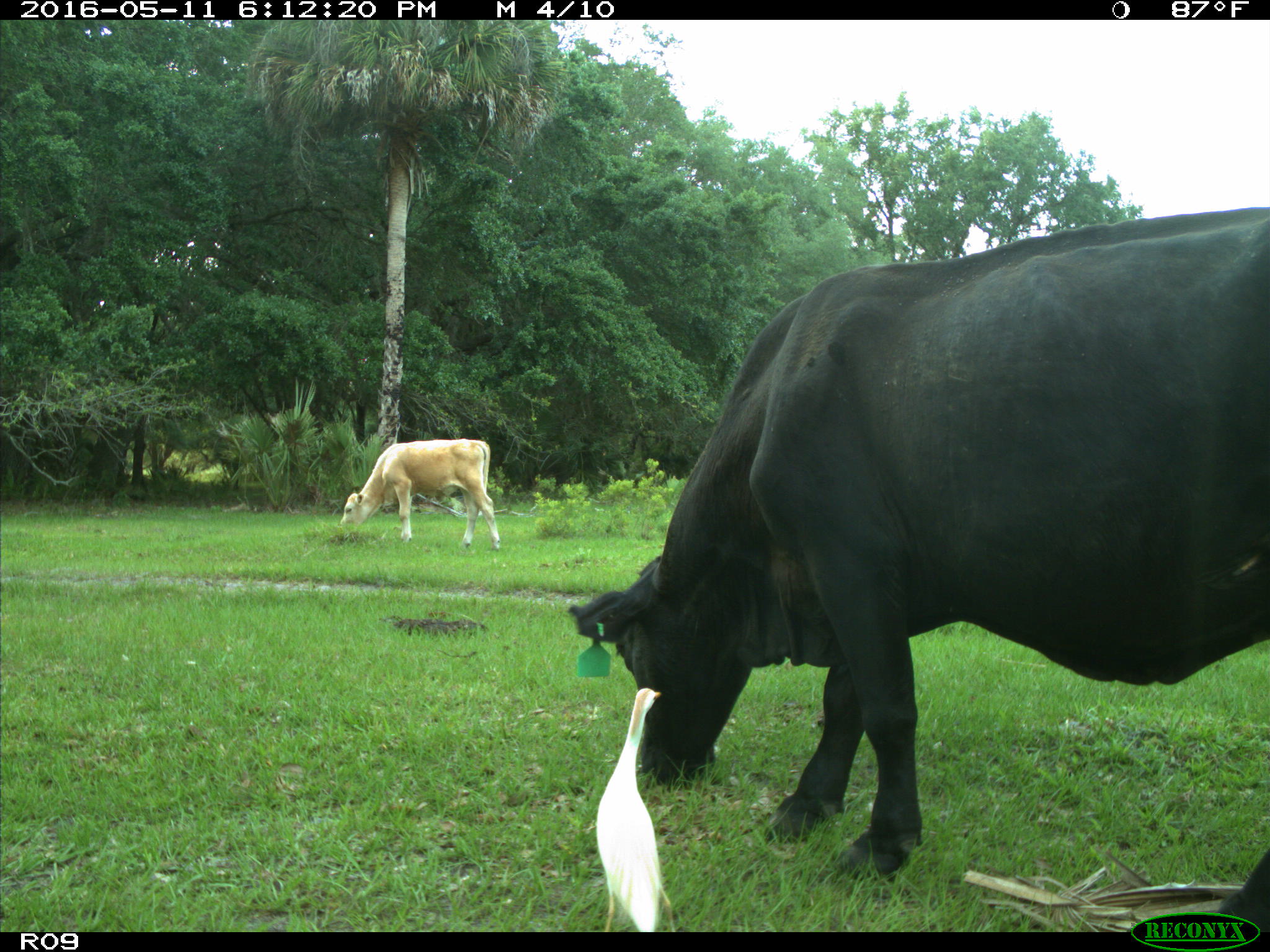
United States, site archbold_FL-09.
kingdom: Animalia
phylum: Chordata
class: Mammalia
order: Artiodactyla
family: Bovidae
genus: Bos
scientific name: Bos taurus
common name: domestic cow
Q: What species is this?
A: Bos taurus (domestic cow).